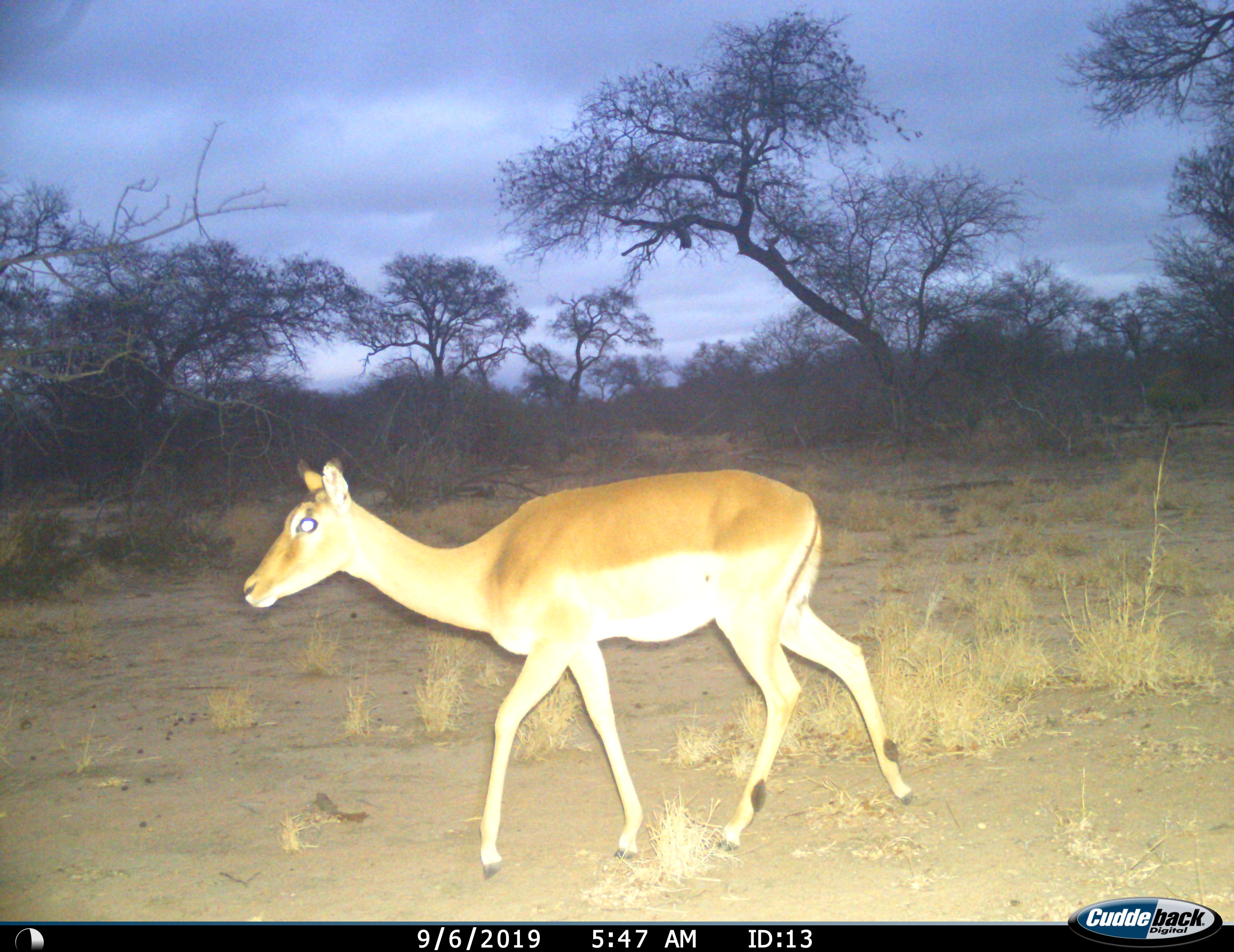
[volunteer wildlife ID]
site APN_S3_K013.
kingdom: Animalia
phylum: Chordata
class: Mammalia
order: Artiodactyla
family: Bovidae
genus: Aepyceros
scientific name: Aepyceros melampus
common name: impala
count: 1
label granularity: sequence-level